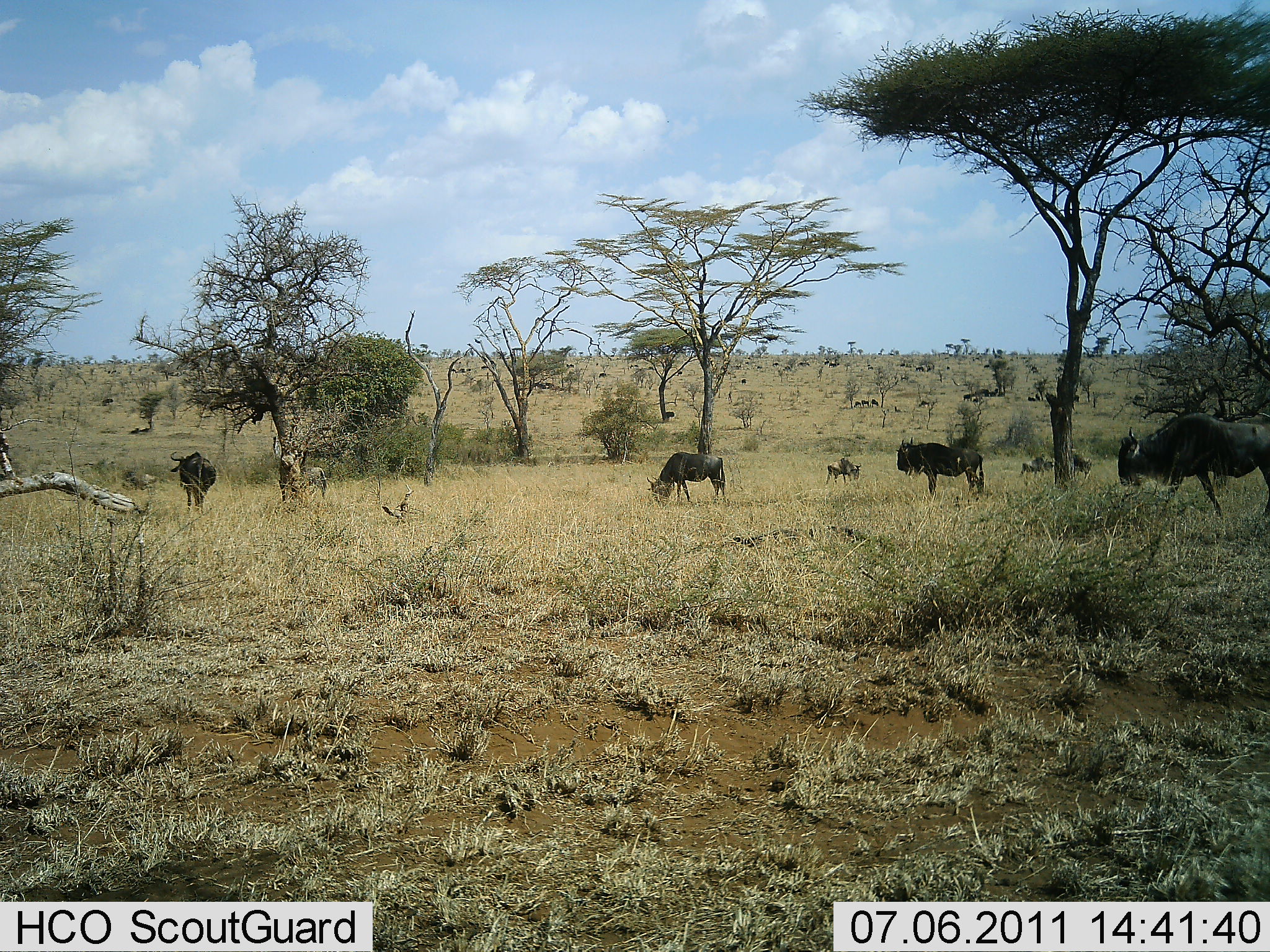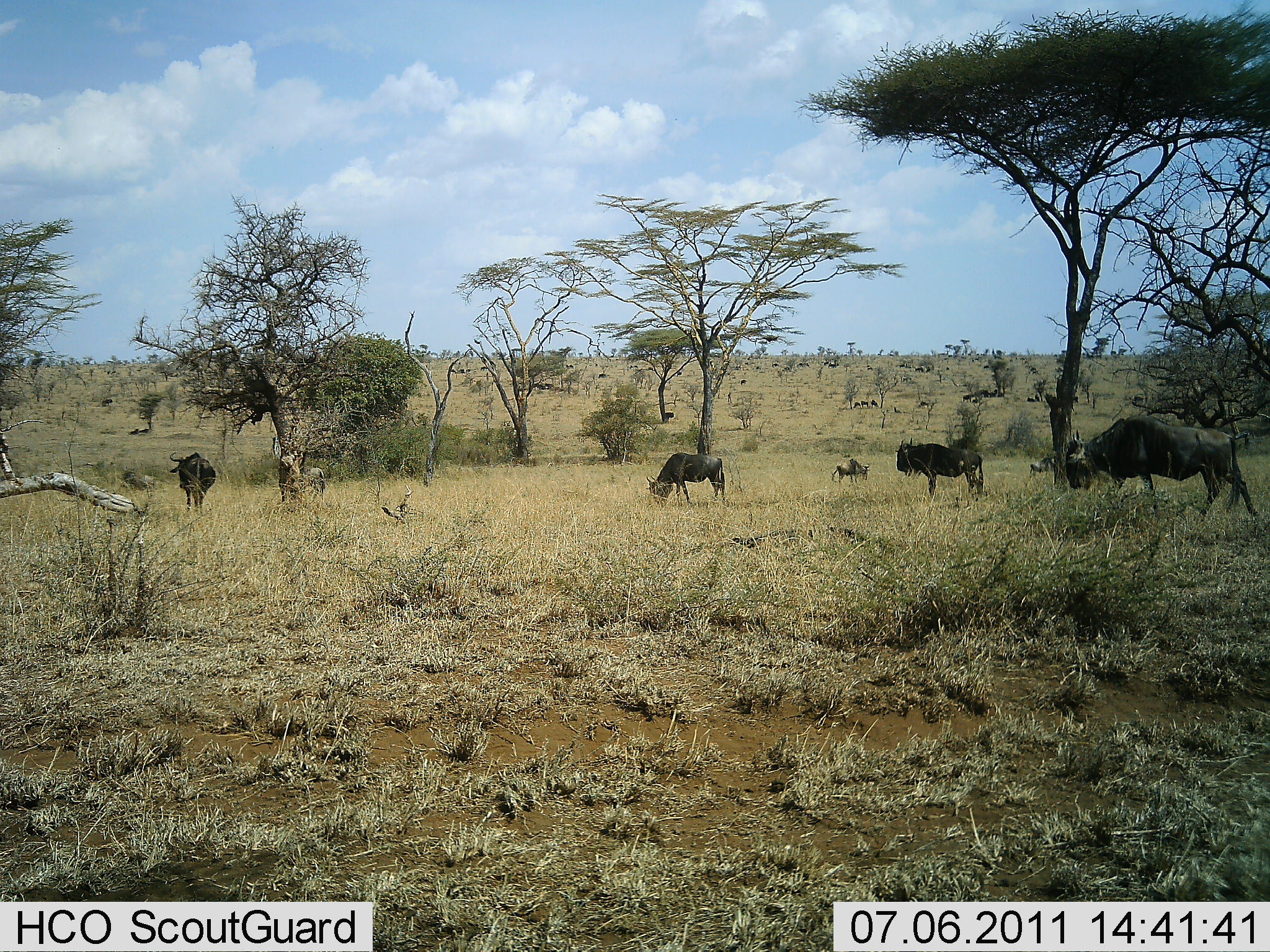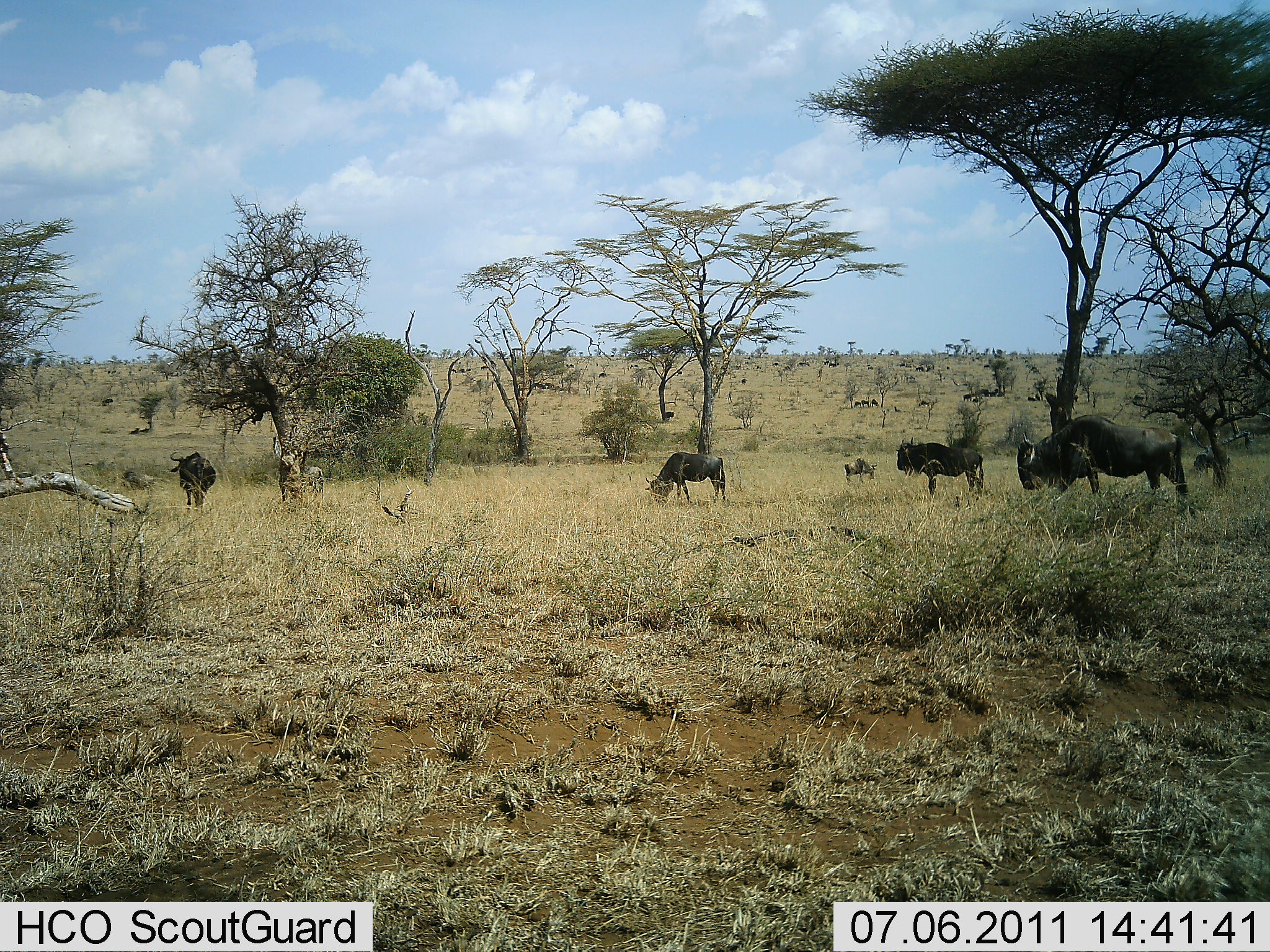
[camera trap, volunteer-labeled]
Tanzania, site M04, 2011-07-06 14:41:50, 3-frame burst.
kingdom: Animalia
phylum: Chordata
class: Mammalia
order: Artiodactyla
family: Bovidae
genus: Connochaetes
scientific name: Connochaetes taurinus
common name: blue wildebeest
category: wildebeest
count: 6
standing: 83%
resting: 0%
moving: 50%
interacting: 0%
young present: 0%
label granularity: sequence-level